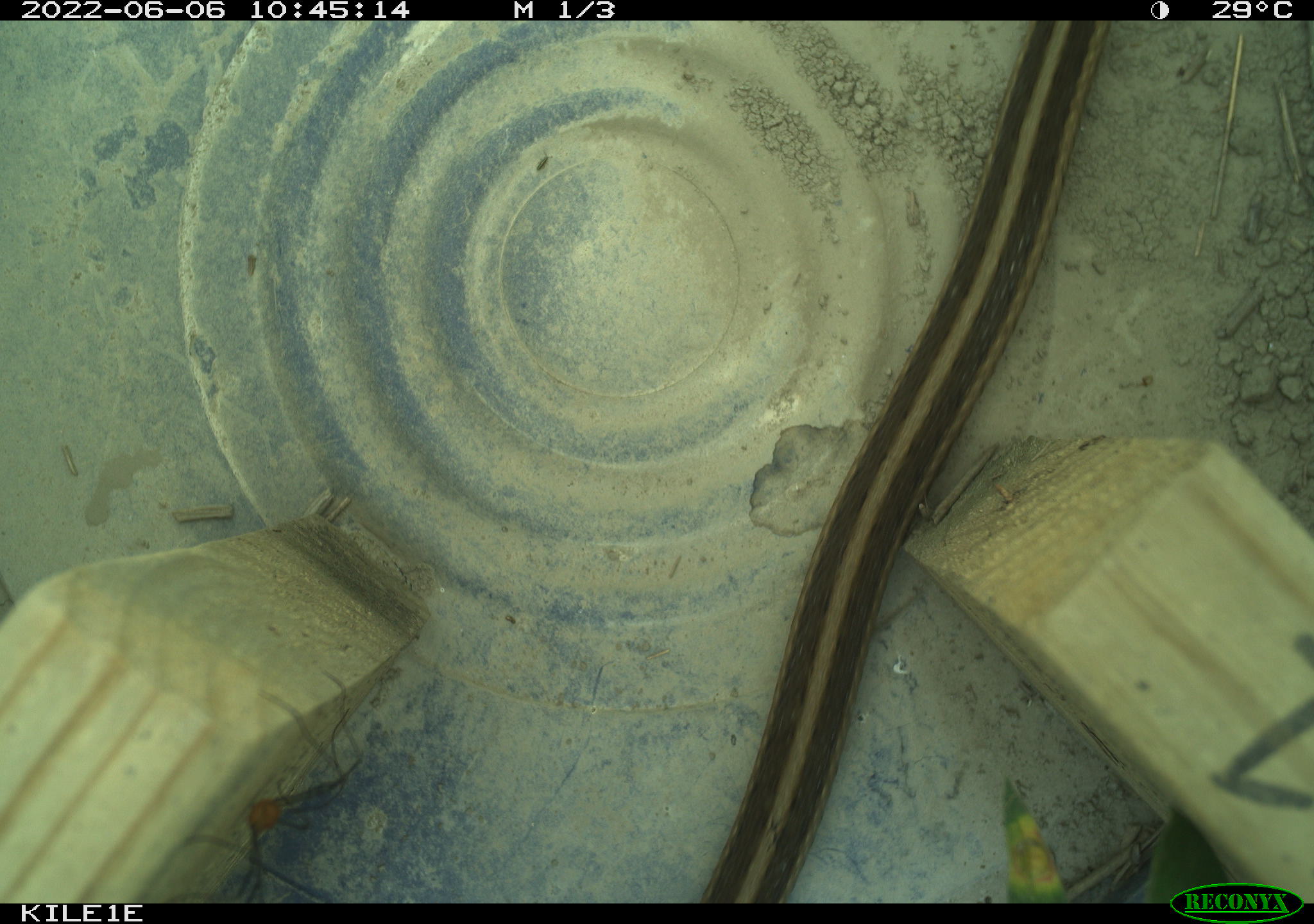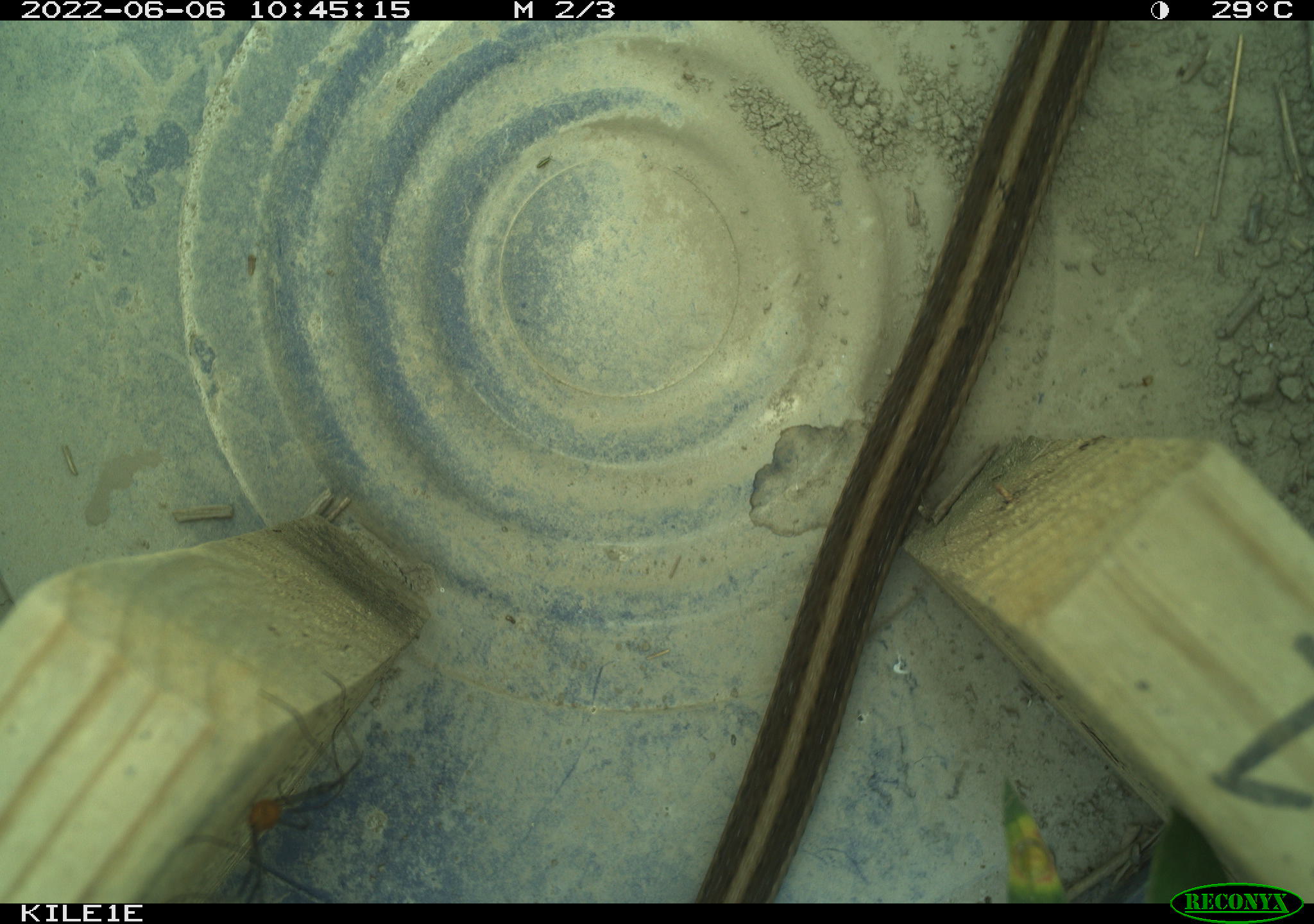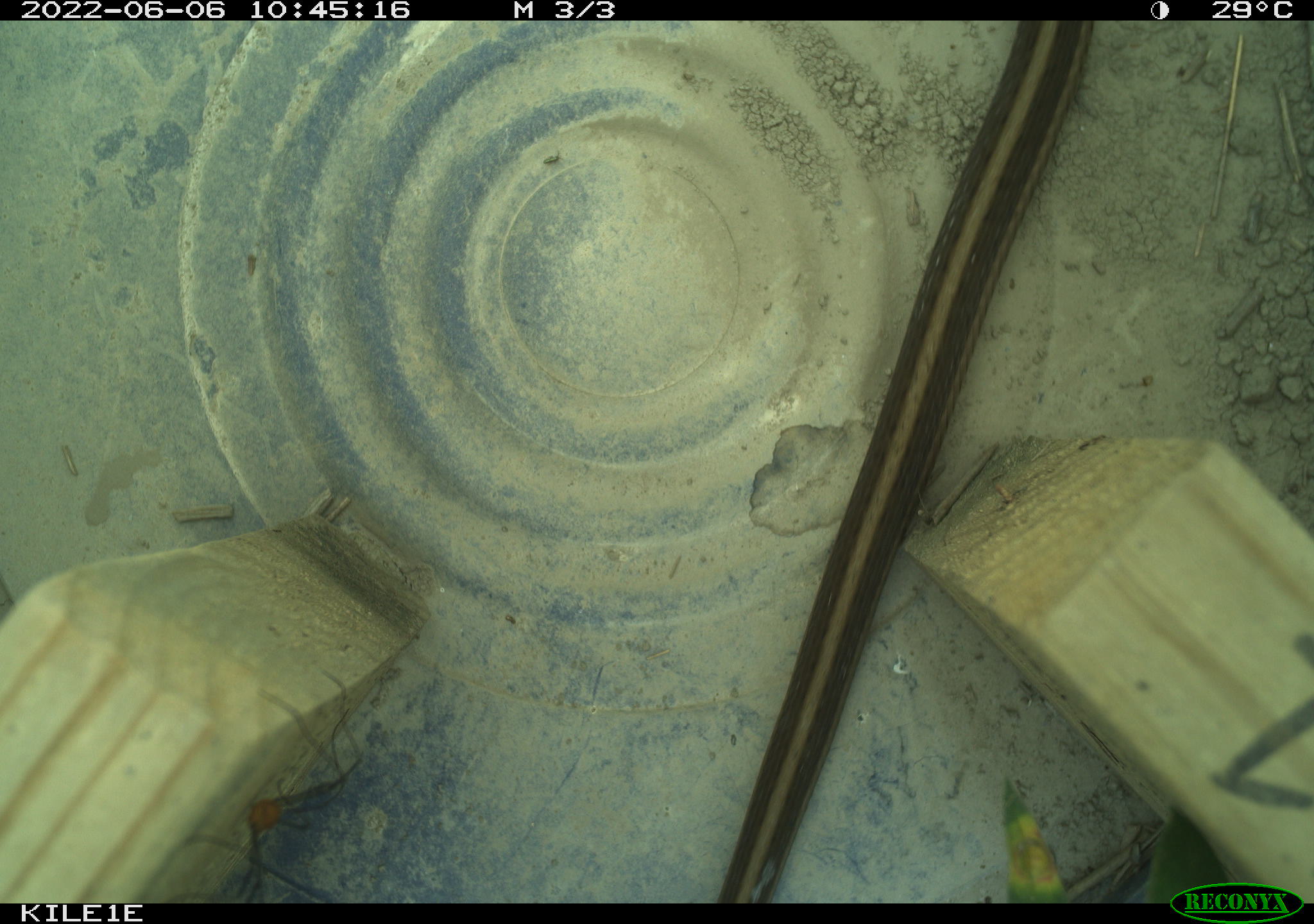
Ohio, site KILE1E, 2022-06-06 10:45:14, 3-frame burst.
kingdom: Animalia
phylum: Chordata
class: Reptilia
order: Squamata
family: Colubridae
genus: Thamnophis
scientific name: Thamnophis sirtalis sirtalis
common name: eastern gartersnake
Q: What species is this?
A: Eastern gartersnake (Thamnophis sirtalis sirtalis).